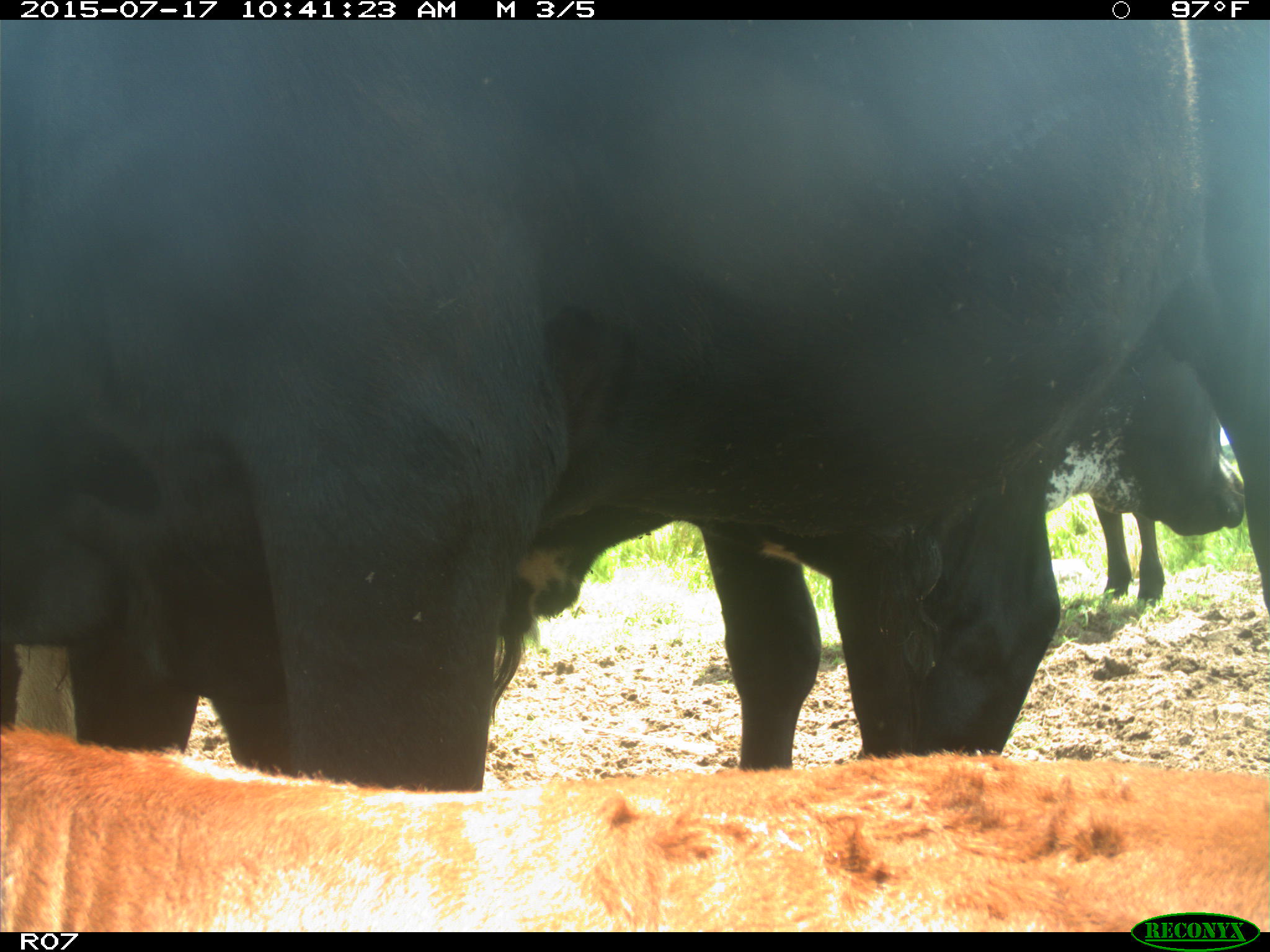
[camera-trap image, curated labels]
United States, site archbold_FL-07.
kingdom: Animalia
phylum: Chordata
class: Mammalia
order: Artiodactyla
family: Bovidae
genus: Bos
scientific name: Bos taurus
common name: domestic cow